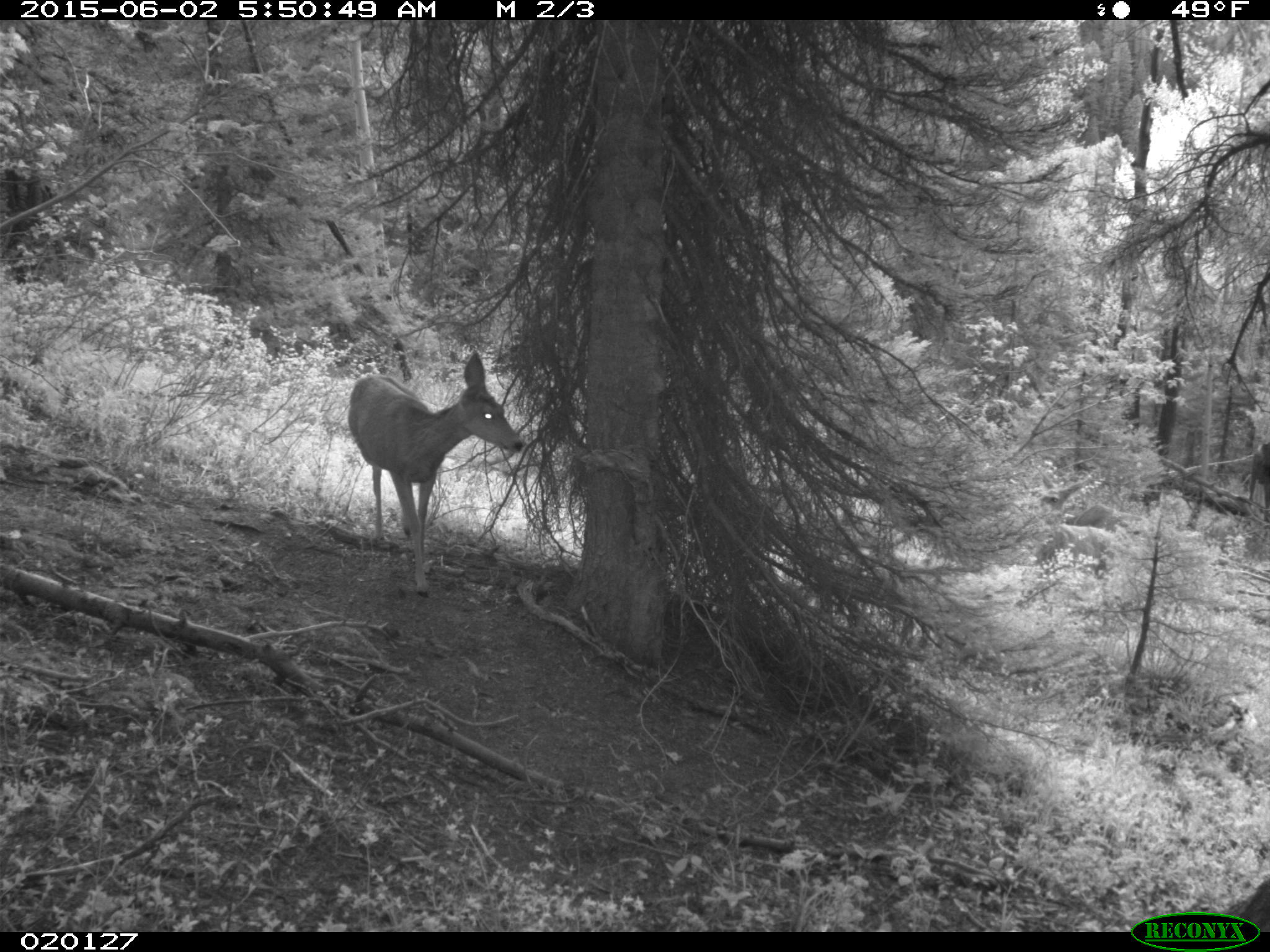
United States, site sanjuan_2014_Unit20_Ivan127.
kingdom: Animalia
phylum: Chordata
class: Mammalia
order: Artiodactyla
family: Cervidae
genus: Odocoileus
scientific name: Odocoileus hemionus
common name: mule deer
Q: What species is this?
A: Odocoileus hemionus (mule deer).